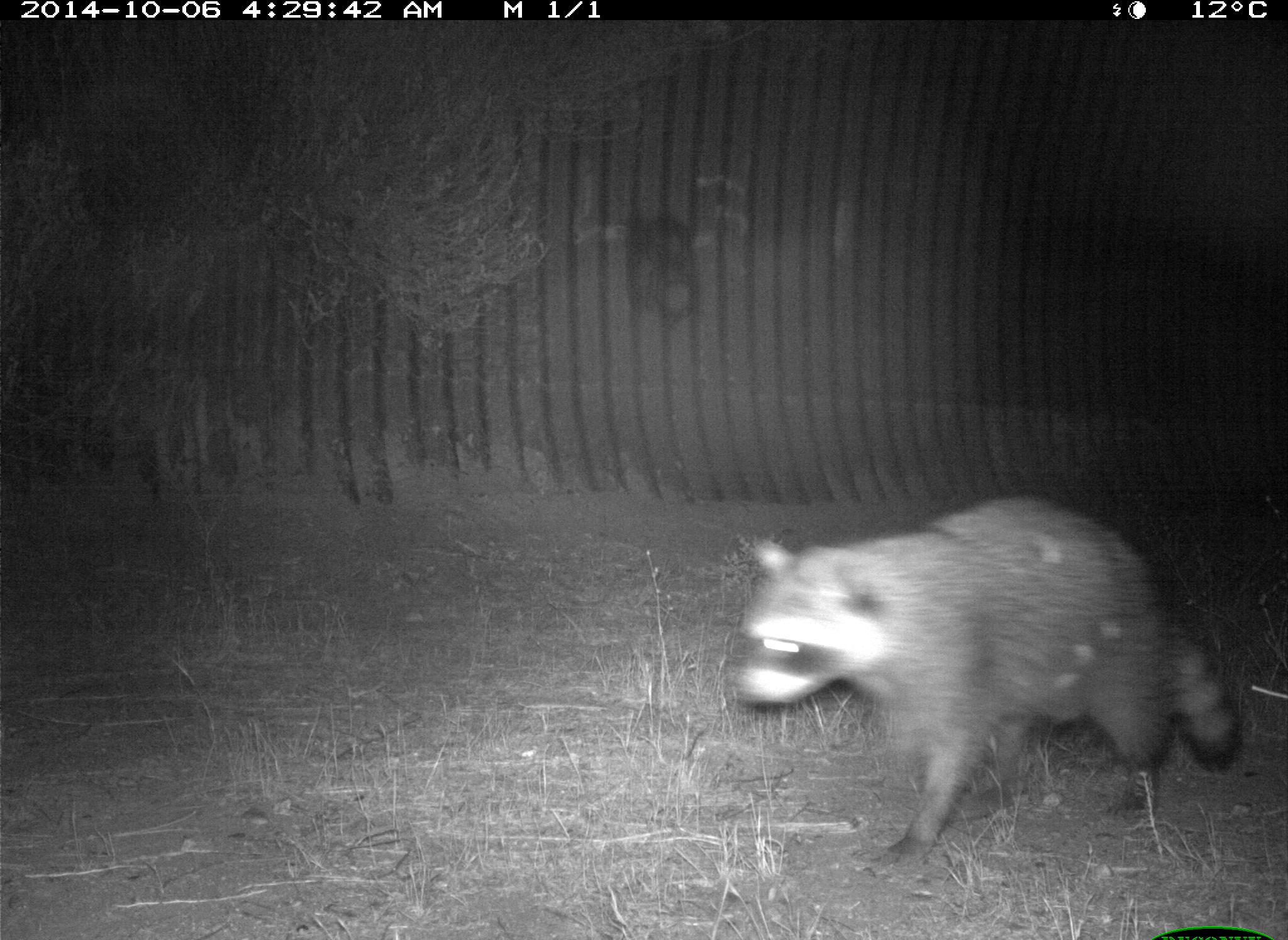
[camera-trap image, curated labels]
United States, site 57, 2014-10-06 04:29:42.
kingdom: Animalia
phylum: Chordata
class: Mammalia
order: Carnivora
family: Procyonidae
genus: Procyon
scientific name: Procyon lotor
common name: raccoon